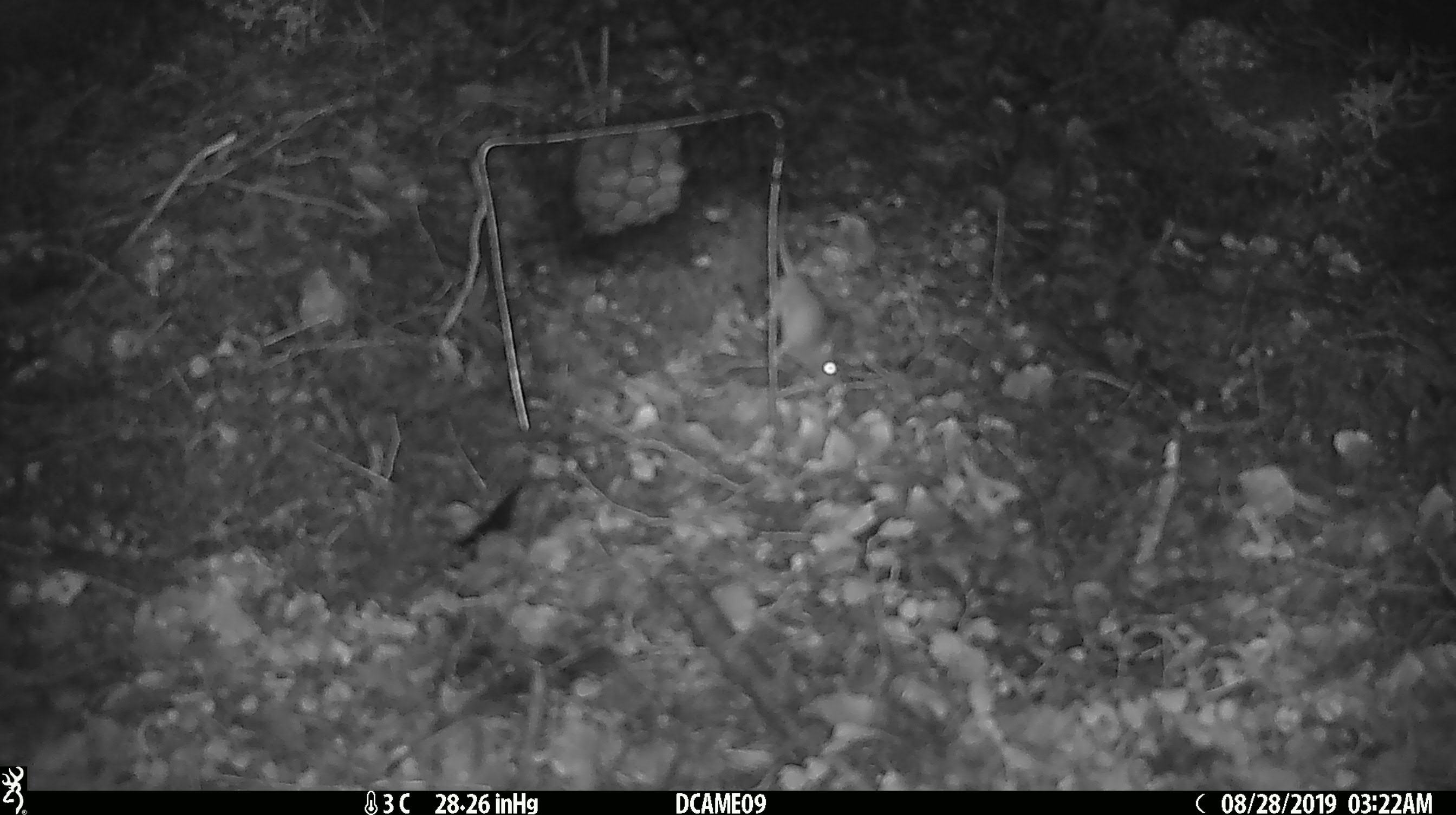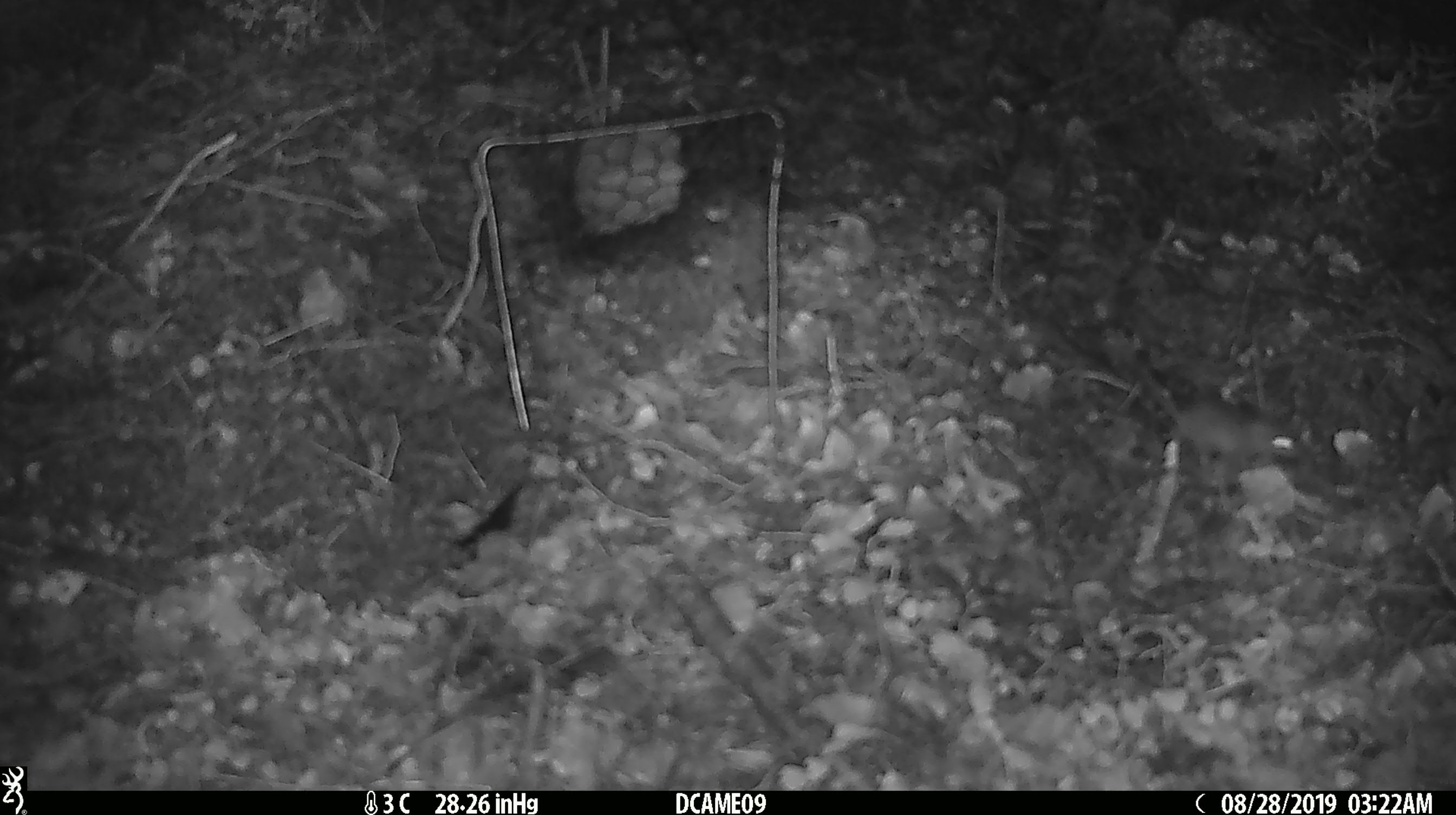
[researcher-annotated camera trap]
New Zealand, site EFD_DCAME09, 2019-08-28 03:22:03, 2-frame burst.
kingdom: Animalia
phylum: Chordata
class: Mammalia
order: Rodentia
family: Muridae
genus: Mus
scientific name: Mus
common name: mouse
Mouse (Mus).